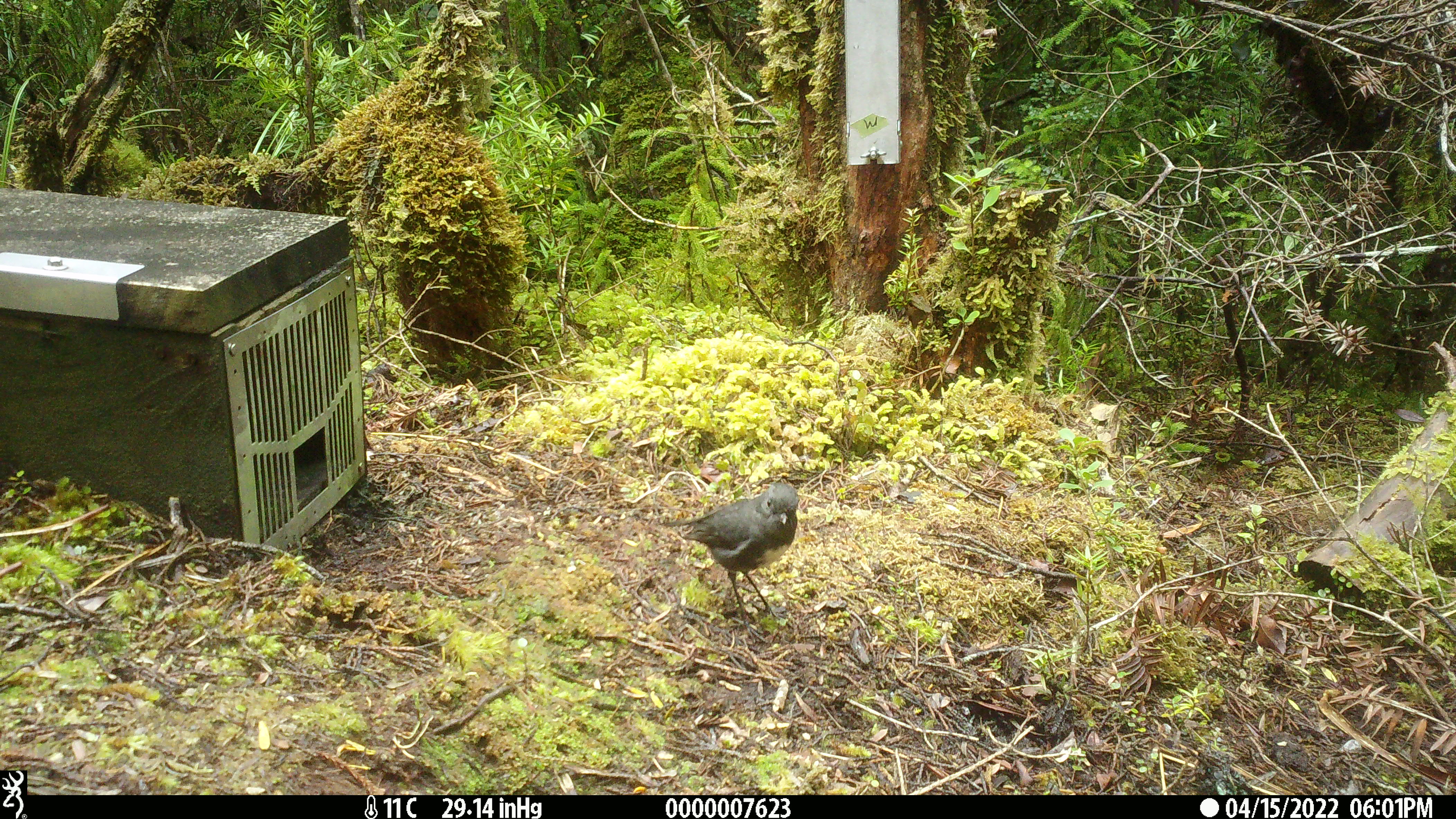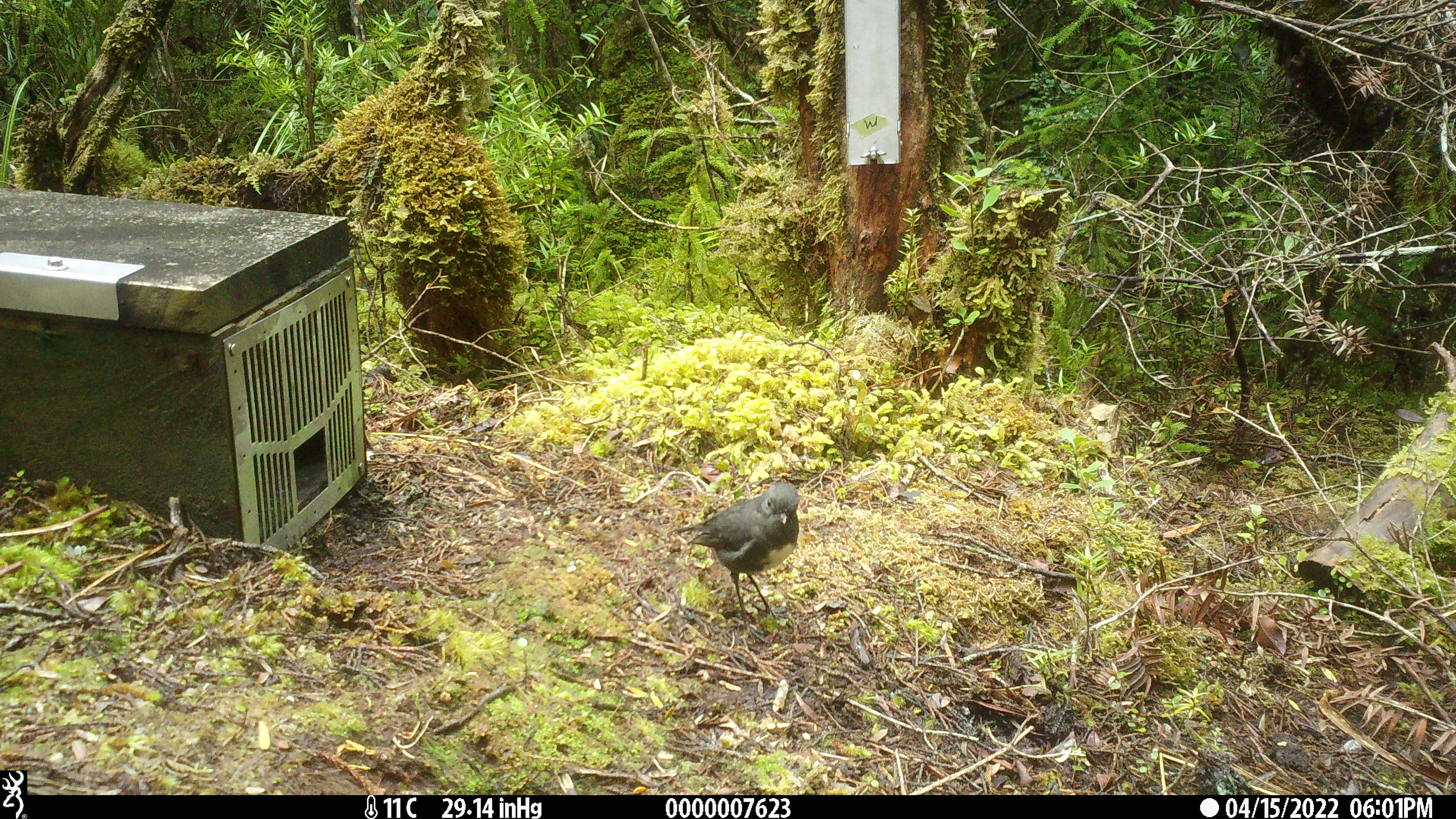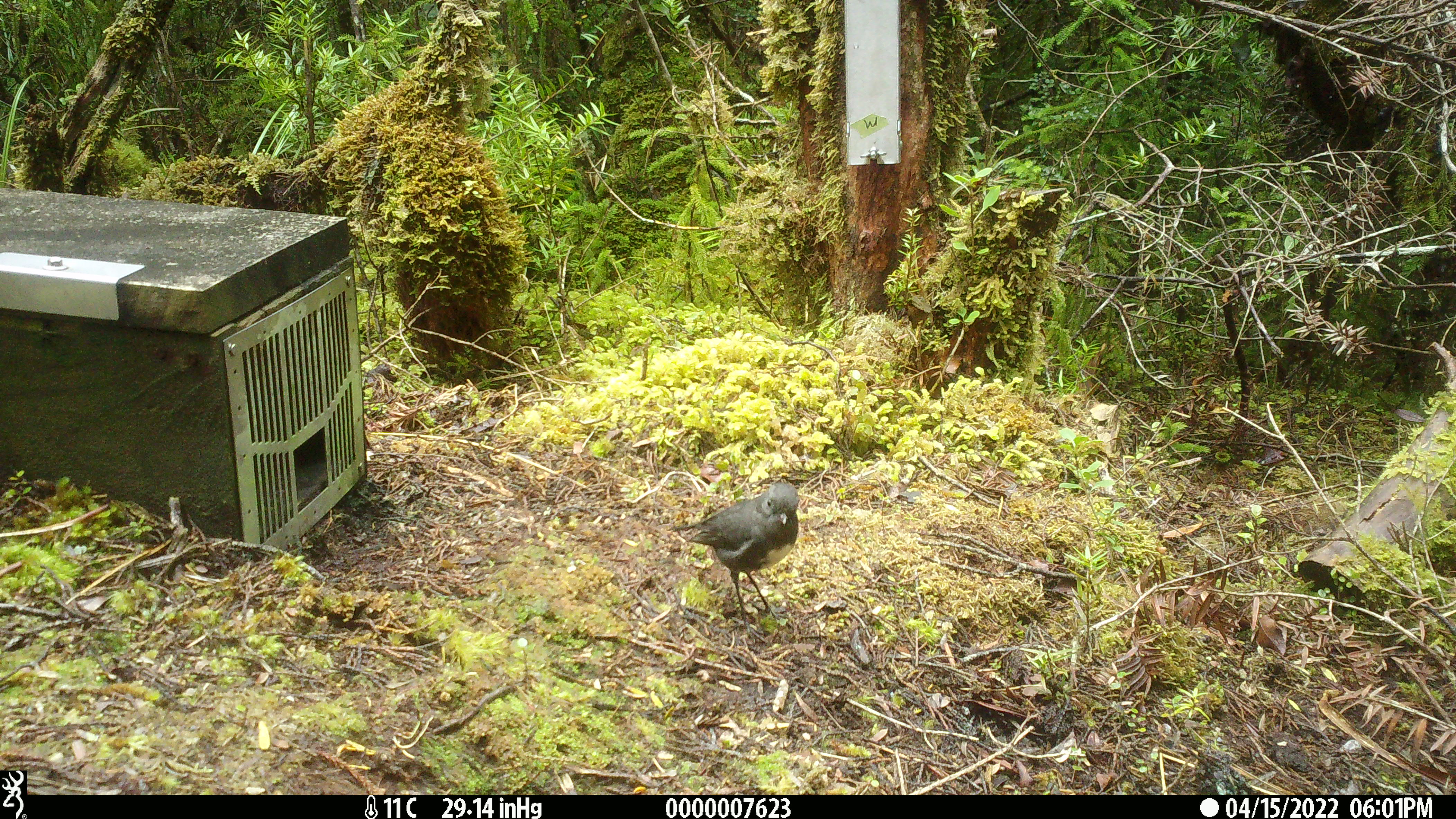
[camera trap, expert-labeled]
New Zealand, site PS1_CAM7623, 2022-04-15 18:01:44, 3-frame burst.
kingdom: Animalia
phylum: Chordata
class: Aves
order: Passeriformes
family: Petroicidae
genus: Petroica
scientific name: Petroica australis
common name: new zealand robin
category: robin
Robin (new zealand robin) (Petroica australis).